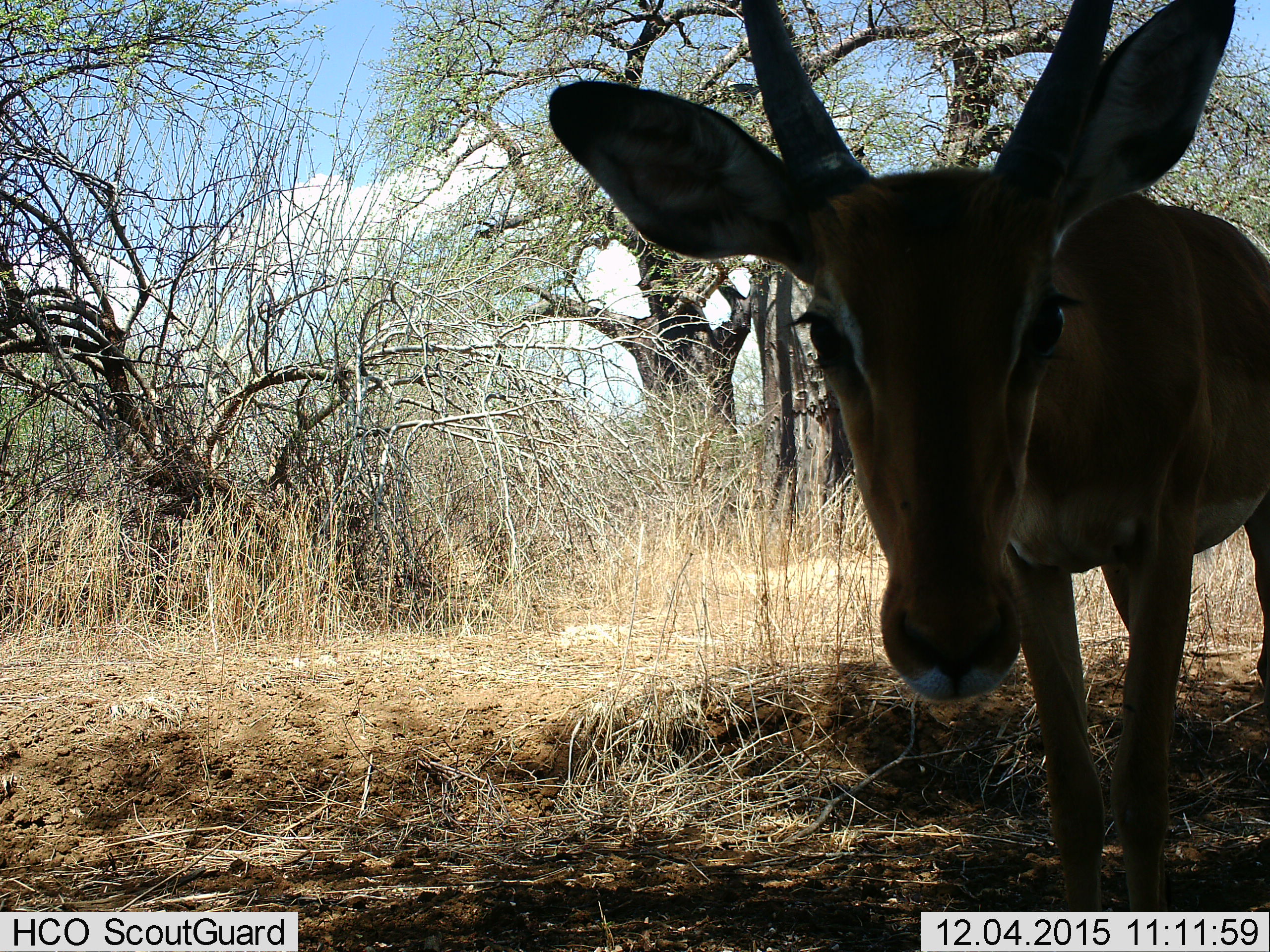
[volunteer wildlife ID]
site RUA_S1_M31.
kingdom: Animalia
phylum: Chordata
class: Mammalia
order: Artiodactyla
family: Bovidae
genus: Aepyceros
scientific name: Aepyceros melampus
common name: impala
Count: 1.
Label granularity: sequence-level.